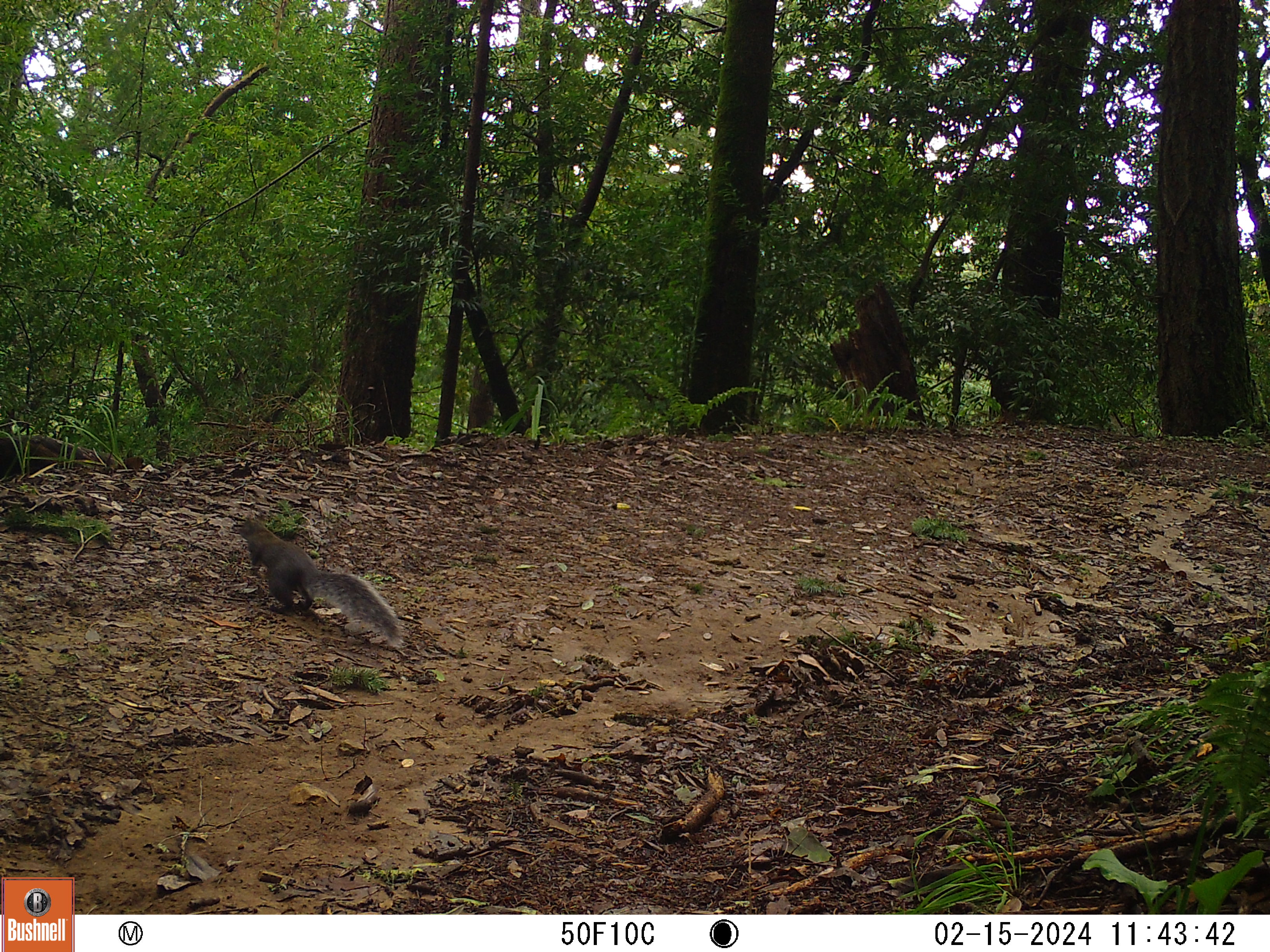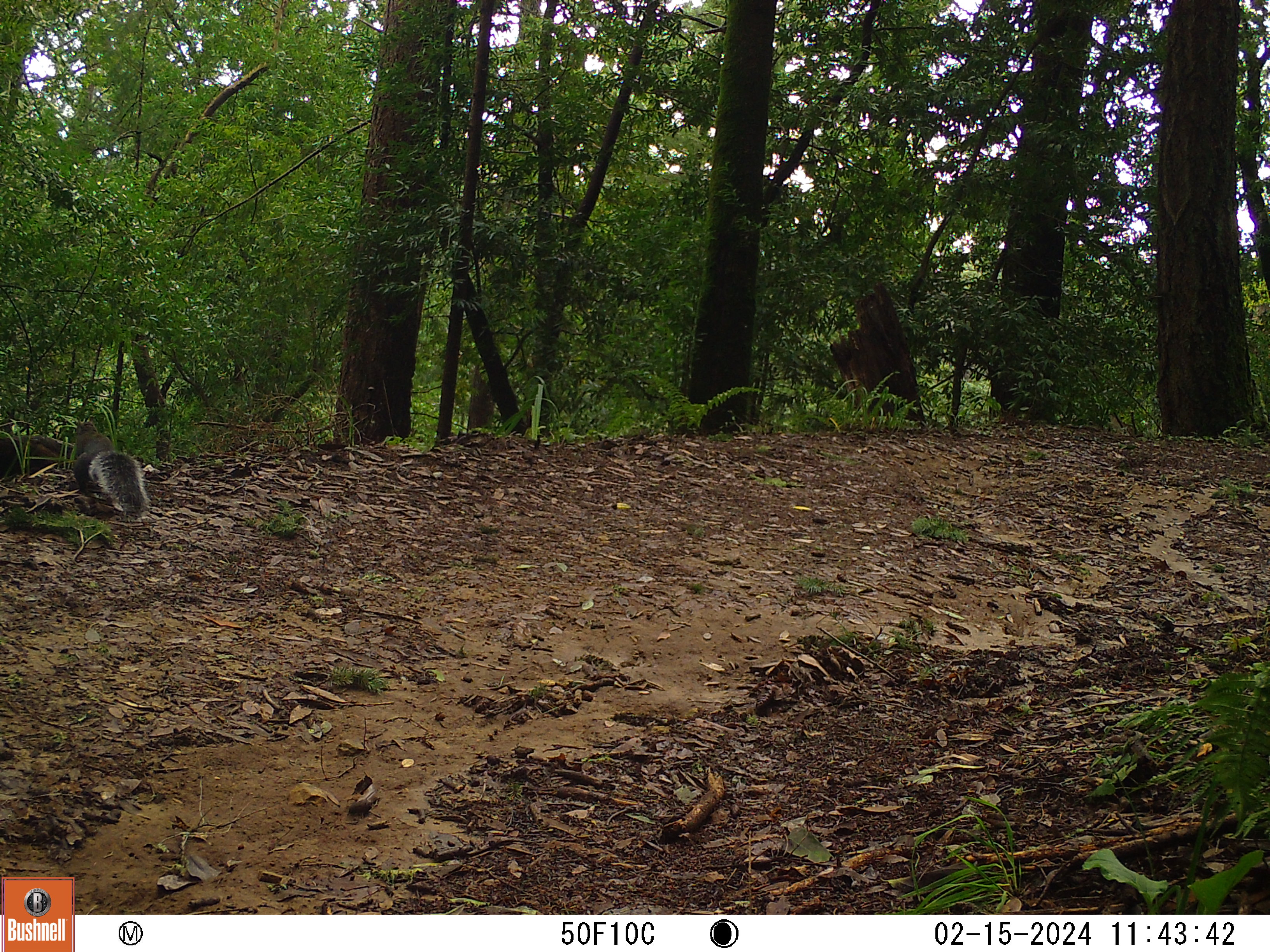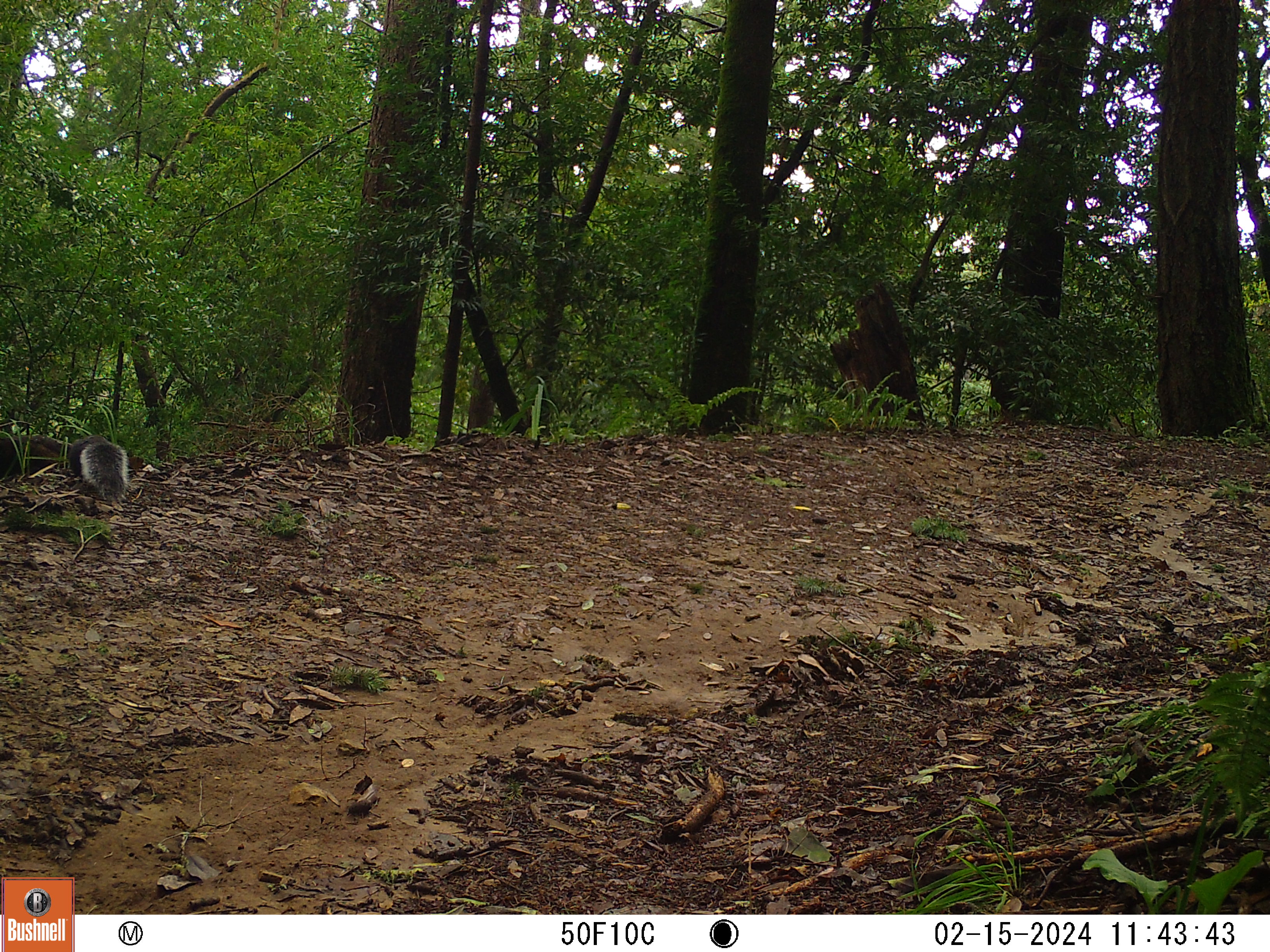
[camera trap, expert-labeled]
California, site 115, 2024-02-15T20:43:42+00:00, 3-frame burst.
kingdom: Animalia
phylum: Chordata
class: Mammalia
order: Rodentia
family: Sciuridae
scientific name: Sciuridae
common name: squirrel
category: unknown squirrel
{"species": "unknown squirrel (squirrel) (Sciuridae)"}